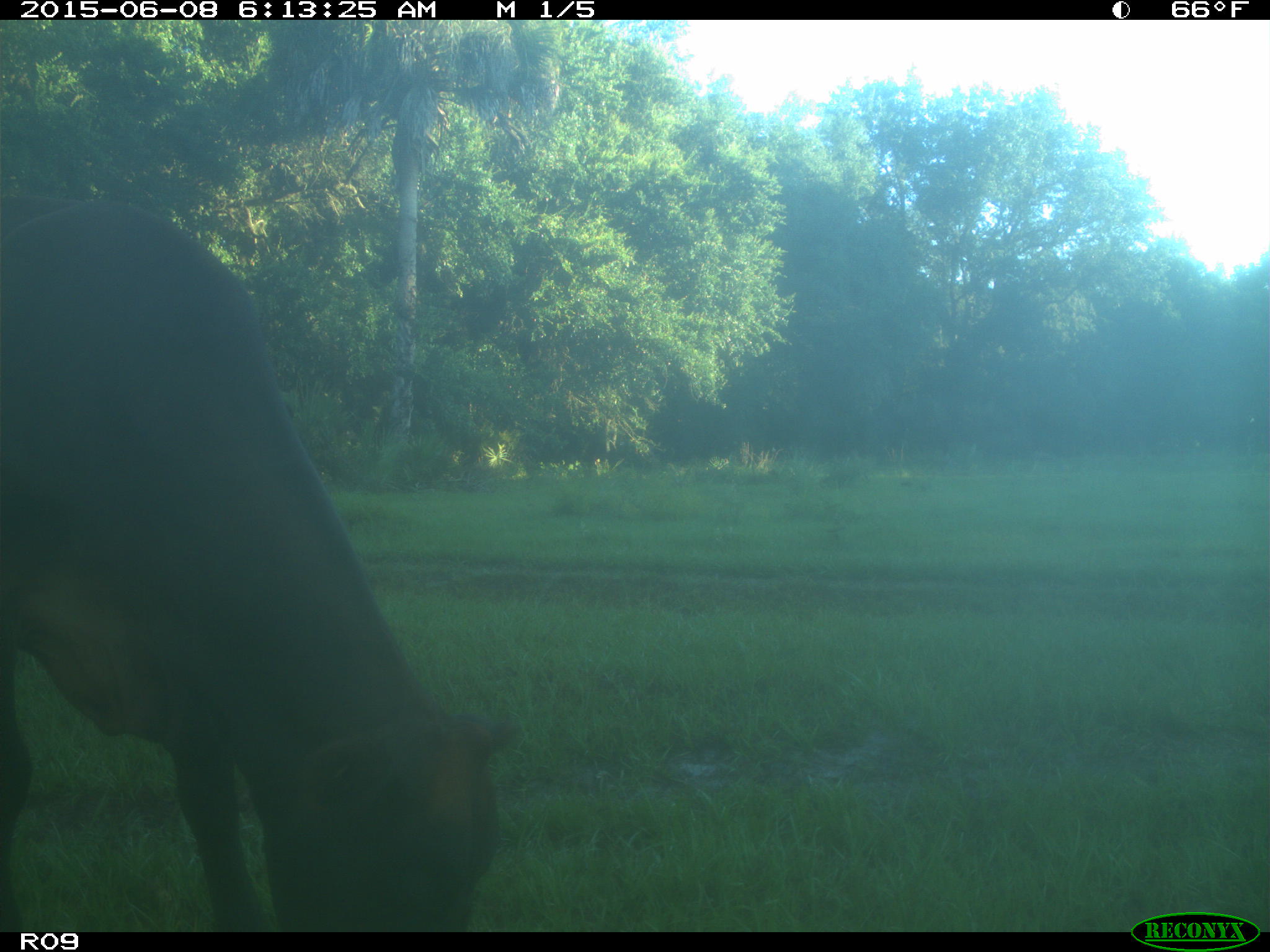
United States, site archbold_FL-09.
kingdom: Animalia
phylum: Chordata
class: Mammalia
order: Artiodactyla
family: Bovidae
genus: Bos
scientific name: Bos taurus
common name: domestic cow